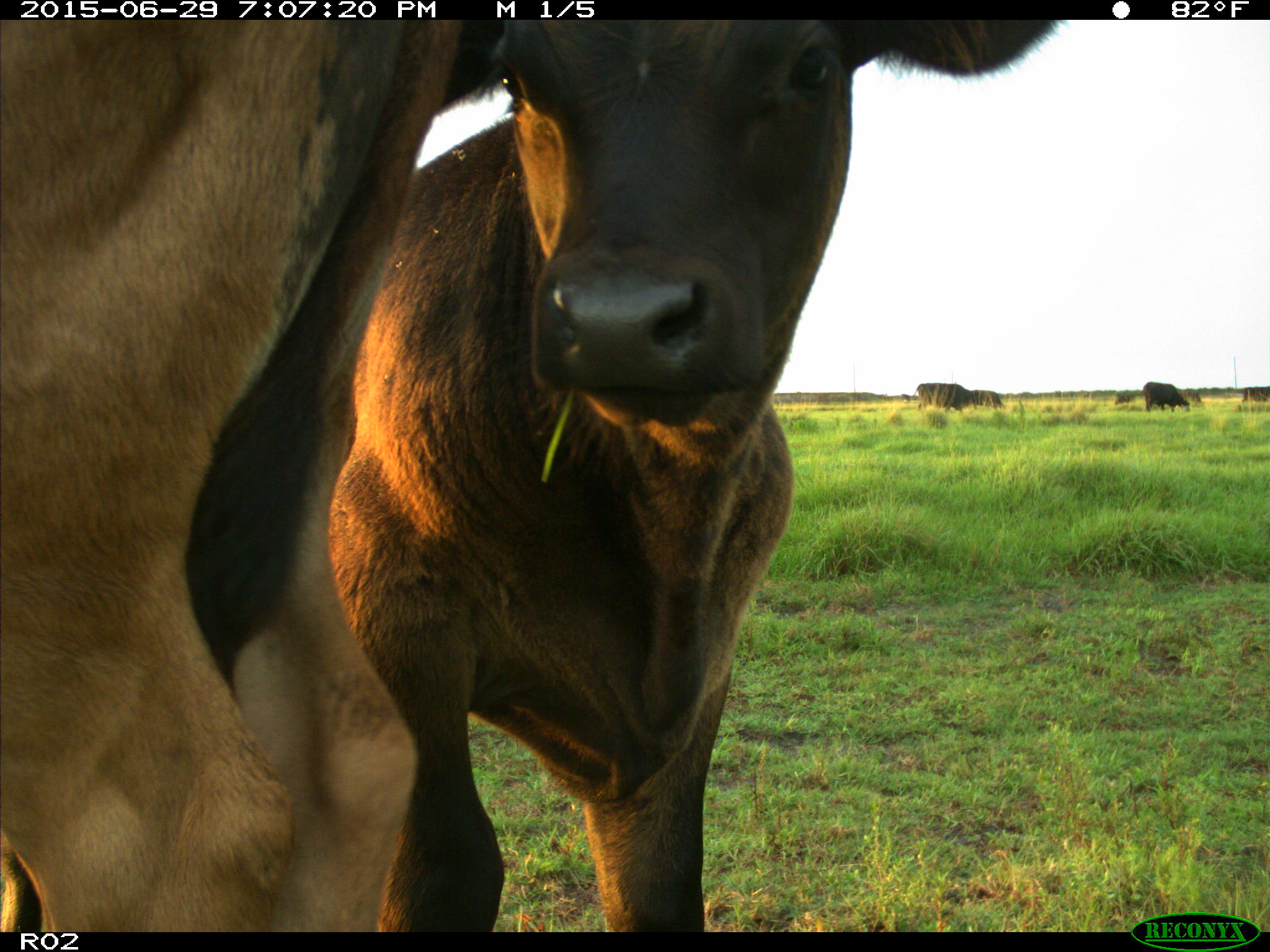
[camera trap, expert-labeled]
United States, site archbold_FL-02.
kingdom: Animalia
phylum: Chordata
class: Mammalia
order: Artiodactyla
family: Bovidae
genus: Bos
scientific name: Bos taurus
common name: domestic cow